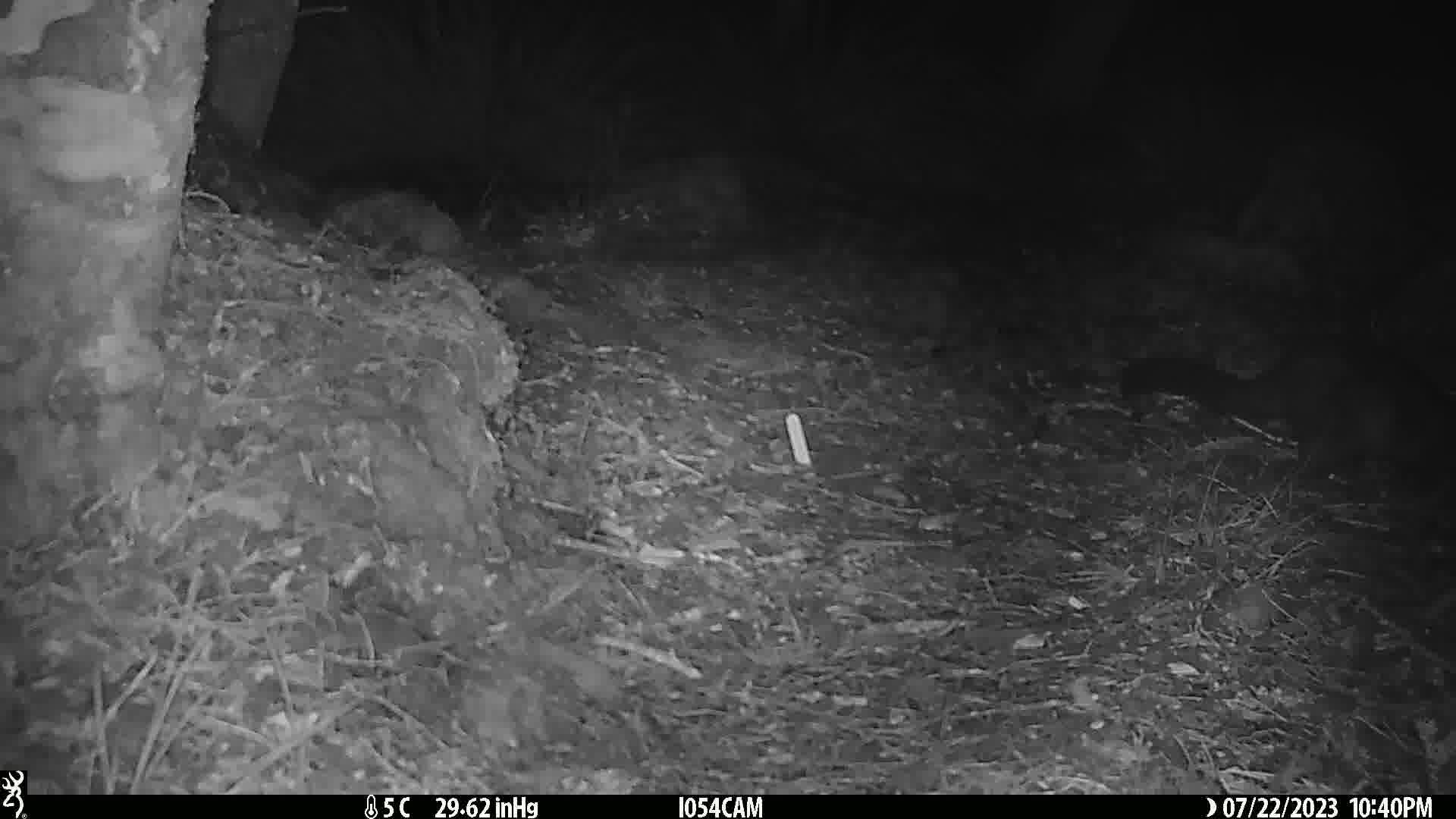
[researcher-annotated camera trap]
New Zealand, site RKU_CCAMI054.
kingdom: Animalia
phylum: Chordata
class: Mammalia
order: Diprotodontia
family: Phalangeridae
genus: Trichosurus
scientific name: Trichosurus vulpecula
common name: common brushtail possum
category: possum